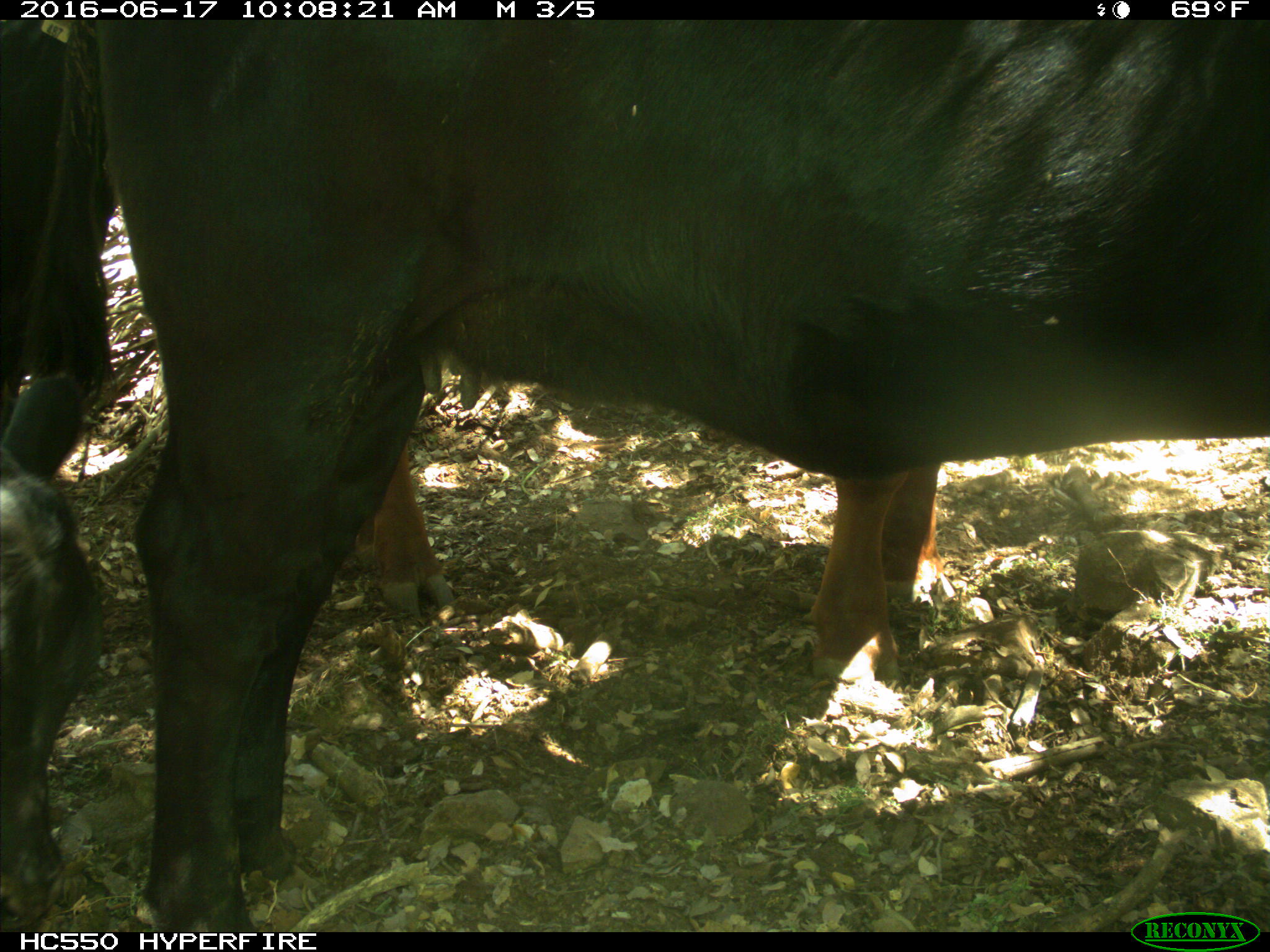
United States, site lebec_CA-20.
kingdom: Animalia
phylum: Chordata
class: Mammalia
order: Artiodactyla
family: Bovidae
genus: Bos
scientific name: Bos taurus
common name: domestic cow